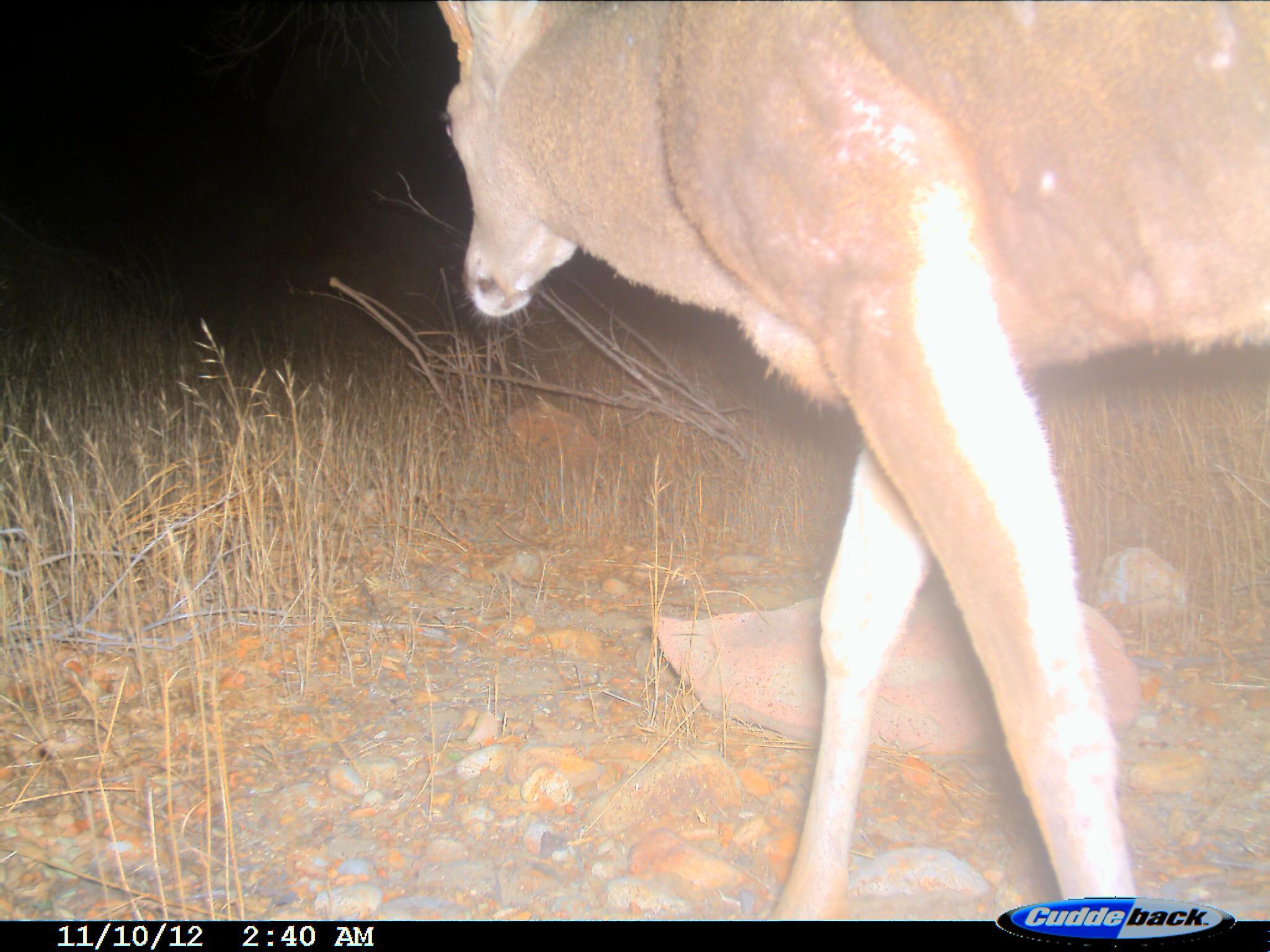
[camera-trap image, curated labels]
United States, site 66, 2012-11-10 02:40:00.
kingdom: Animalia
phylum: Chordata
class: Mammalia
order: Artiodactyla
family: Cervidae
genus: Odocoileus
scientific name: Odocoileus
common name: deer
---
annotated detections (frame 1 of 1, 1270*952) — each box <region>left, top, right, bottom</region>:
deer: <region>436, 0, 1270, 920</region>